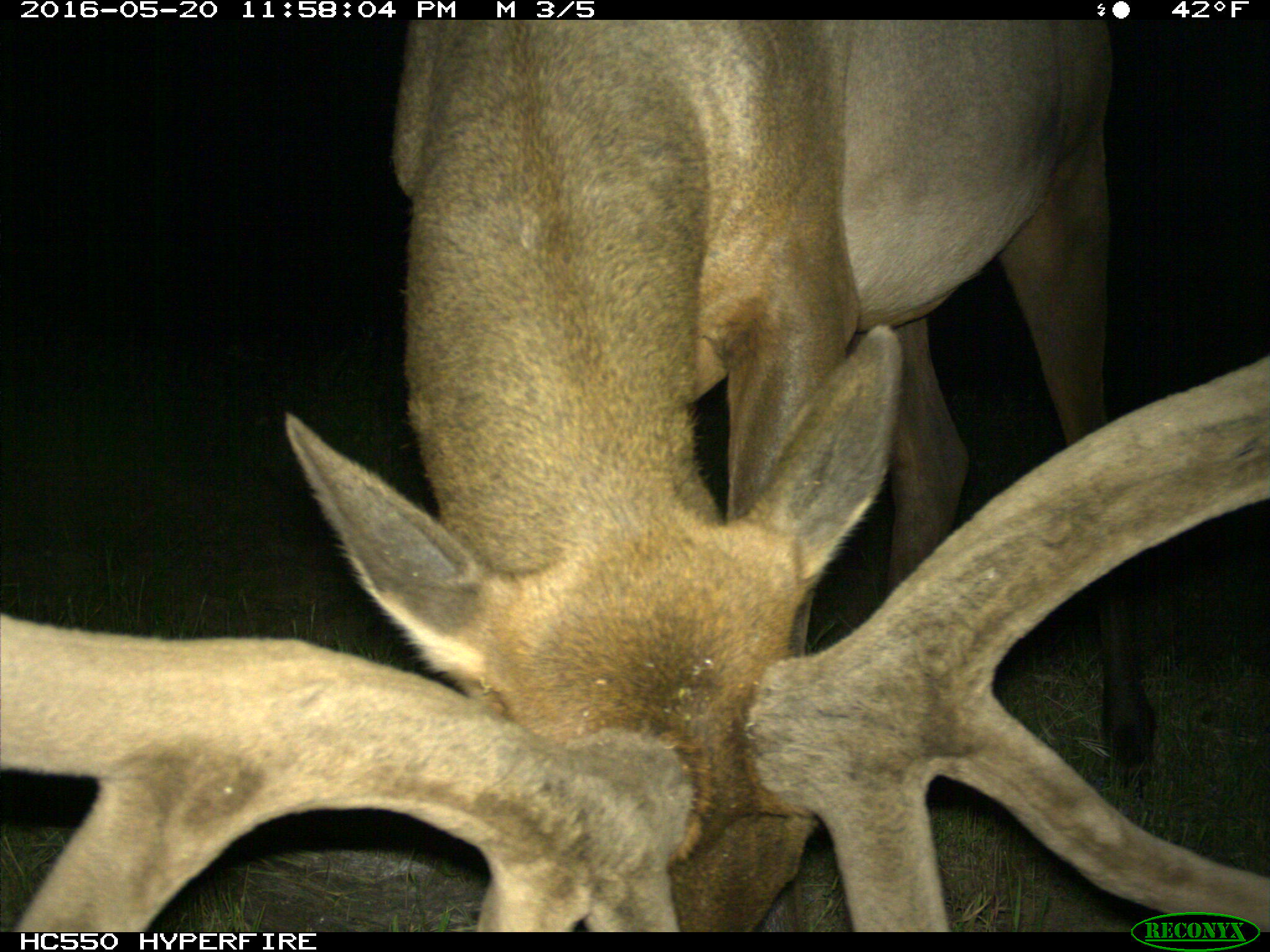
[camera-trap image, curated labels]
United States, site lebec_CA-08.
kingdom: Animalia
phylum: Chordata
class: Mammalia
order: Artiodactyla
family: Cervidae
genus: Cervus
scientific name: Cervus canadensis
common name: elk